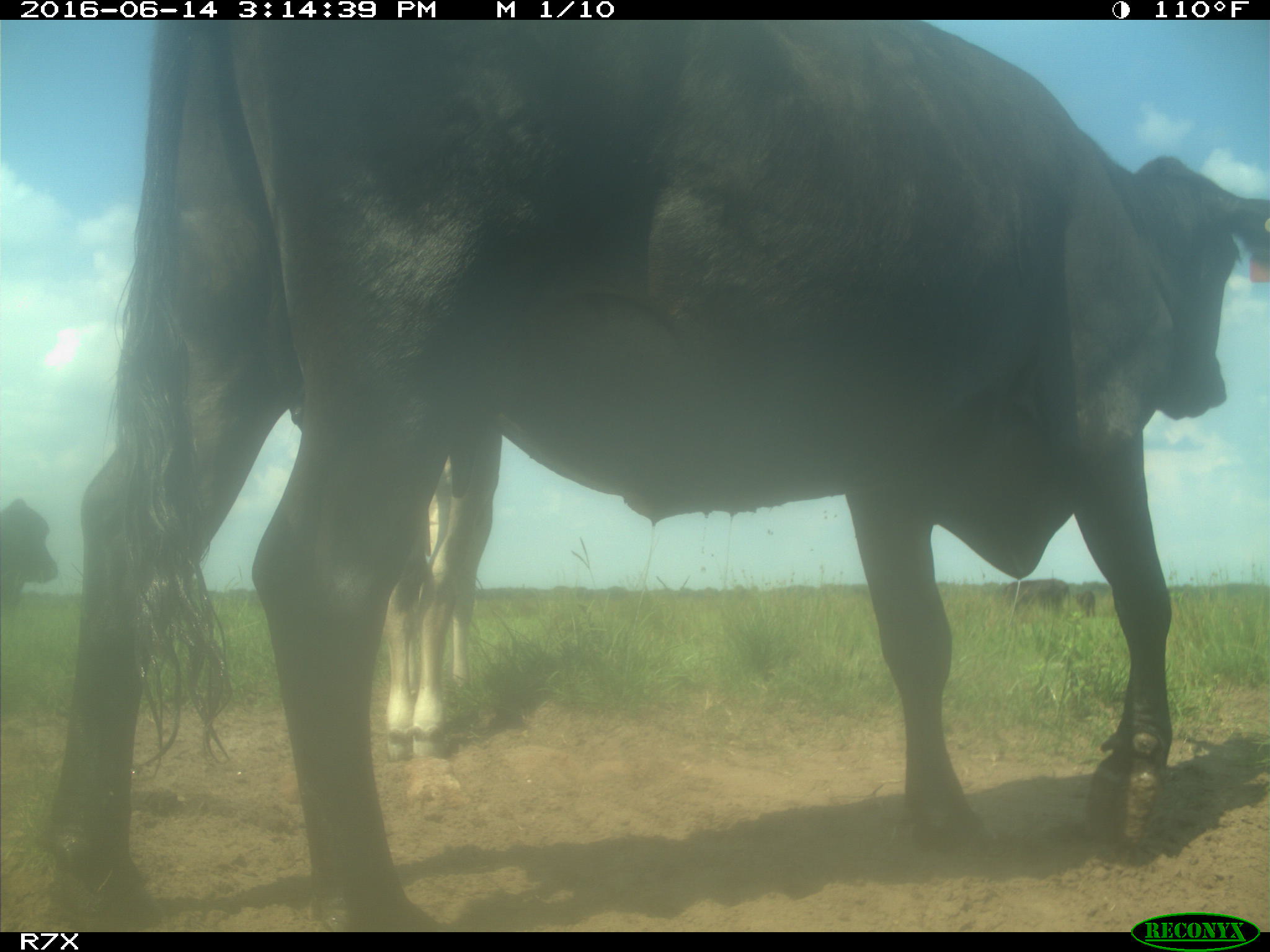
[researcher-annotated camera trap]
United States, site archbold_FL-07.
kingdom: Animalia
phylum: Chordata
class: Mammalia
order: Artiodactyla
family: Bovidae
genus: Bos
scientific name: Bos taurus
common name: domestic cow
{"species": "Bos taurus (domestic cow)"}